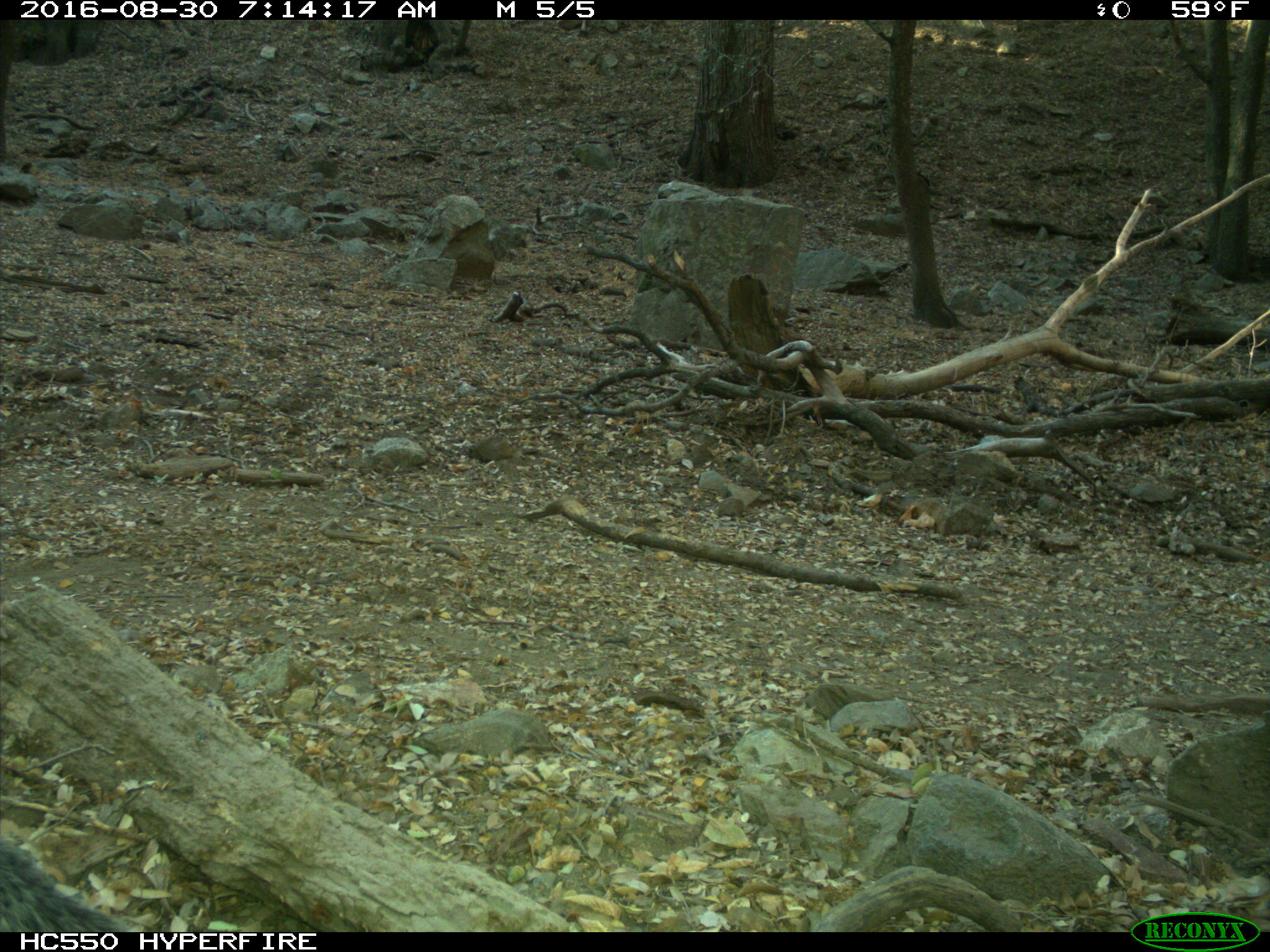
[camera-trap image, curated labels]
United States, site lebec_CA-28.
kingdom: Animalia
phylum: Chordata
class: Mammalia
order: Rodentia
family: Sciuridae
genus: Sciurus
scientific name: Sciurus carolinensis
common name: eastern gray squirrel